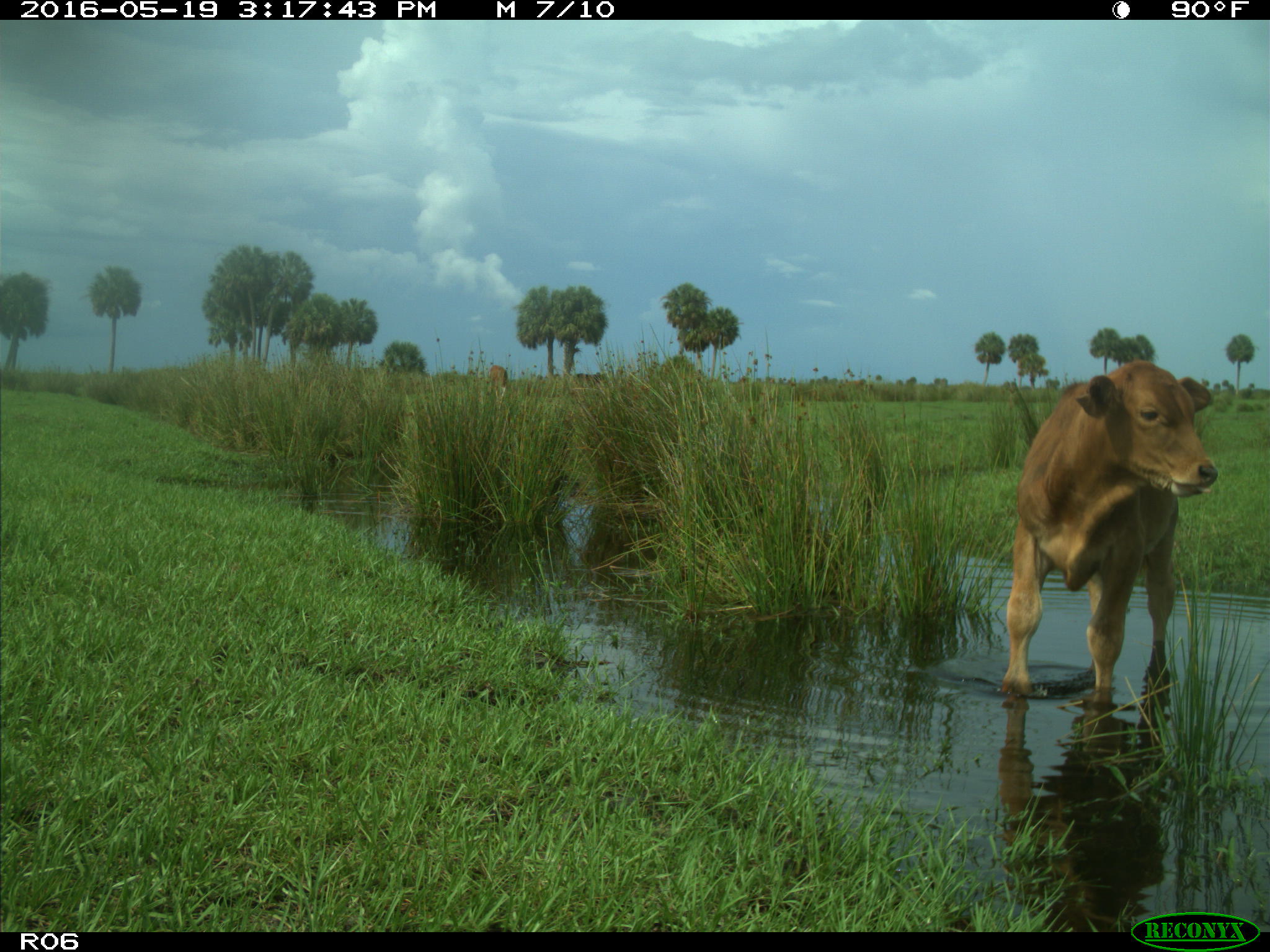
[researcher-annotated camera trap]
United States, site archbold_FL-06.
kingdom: Animalia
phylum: Chordata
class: Mammalia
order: Artiodactyla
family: Bovidae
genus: Bos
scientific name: Bos taurus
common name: domestic cow